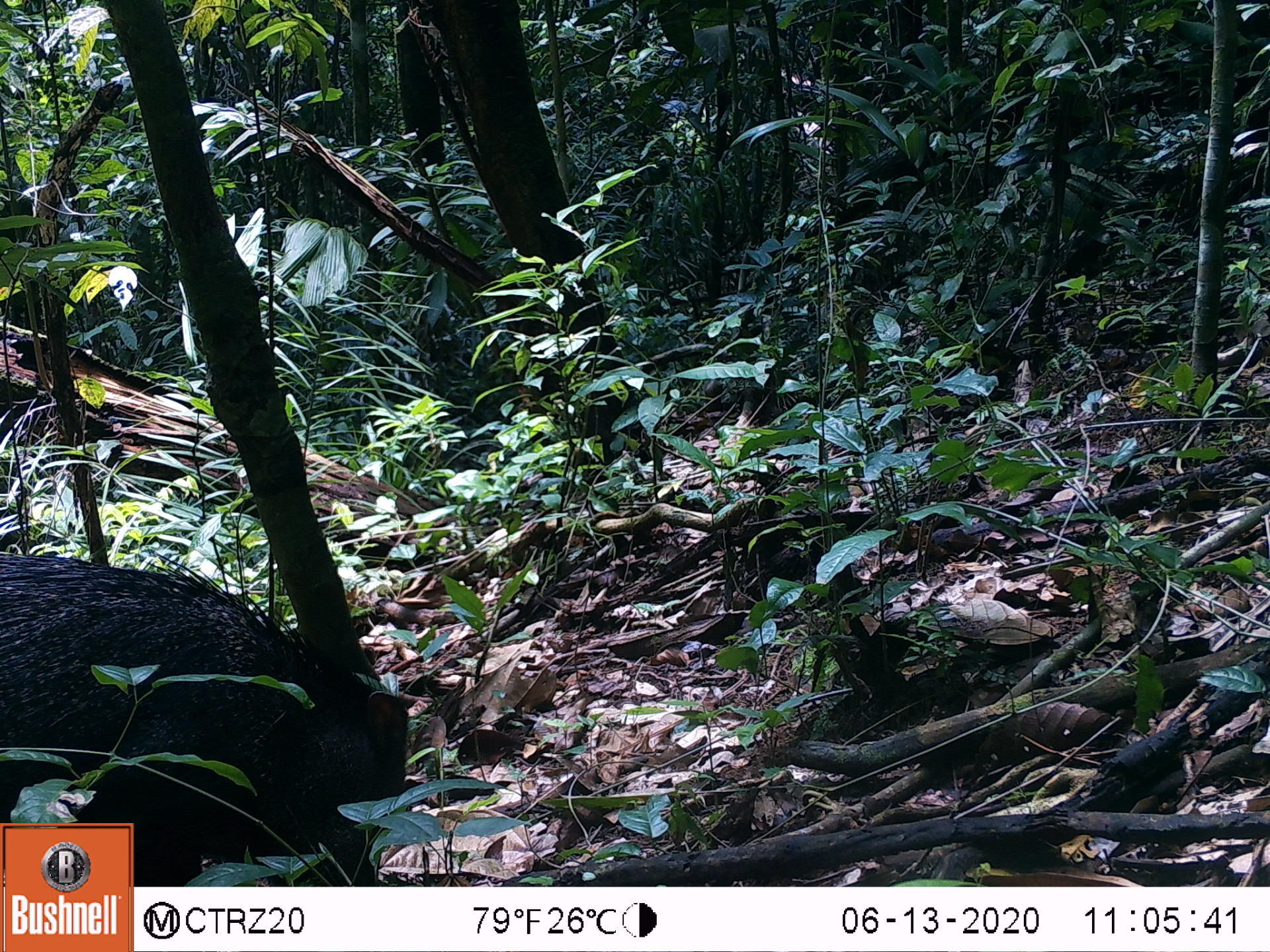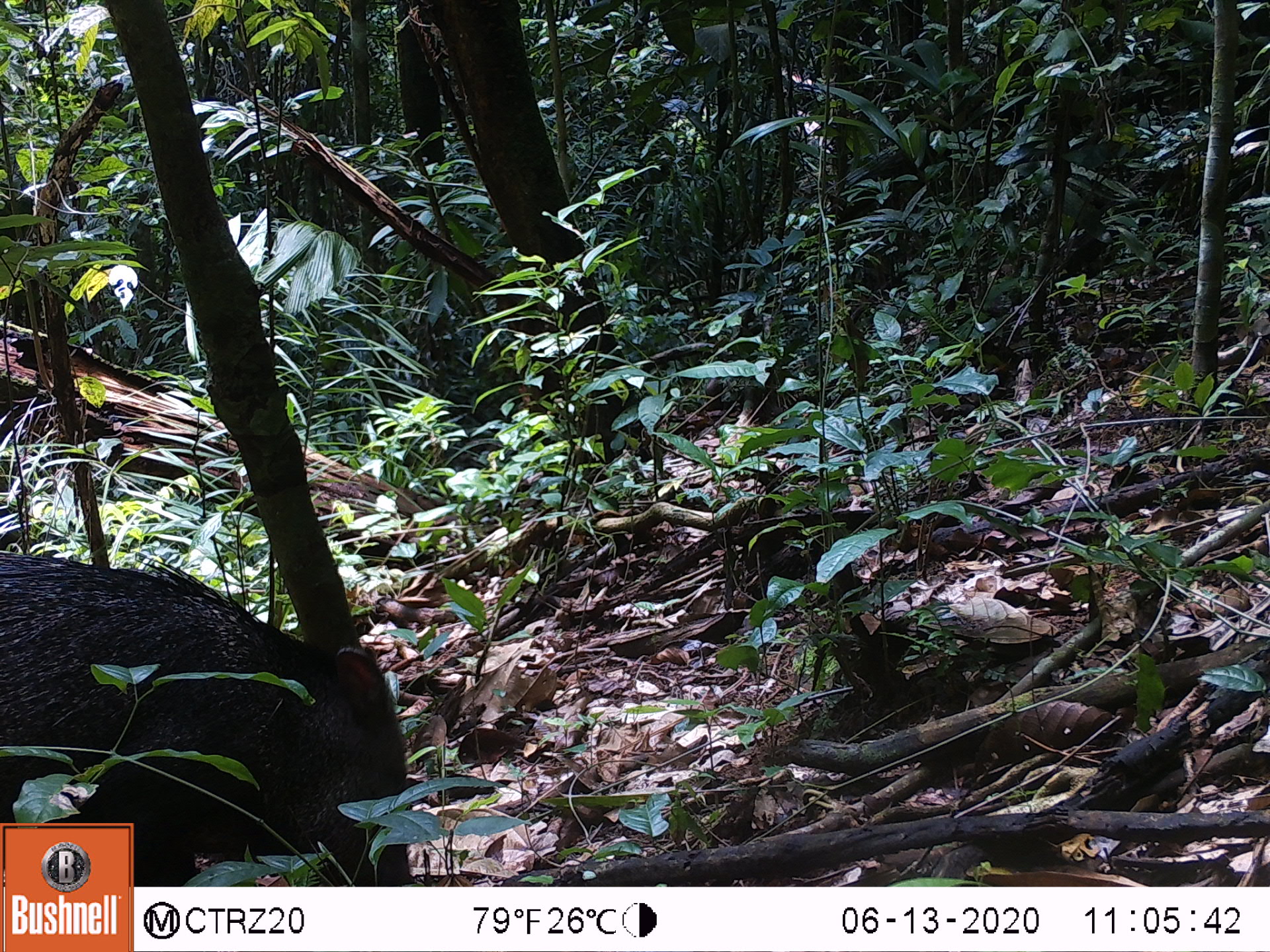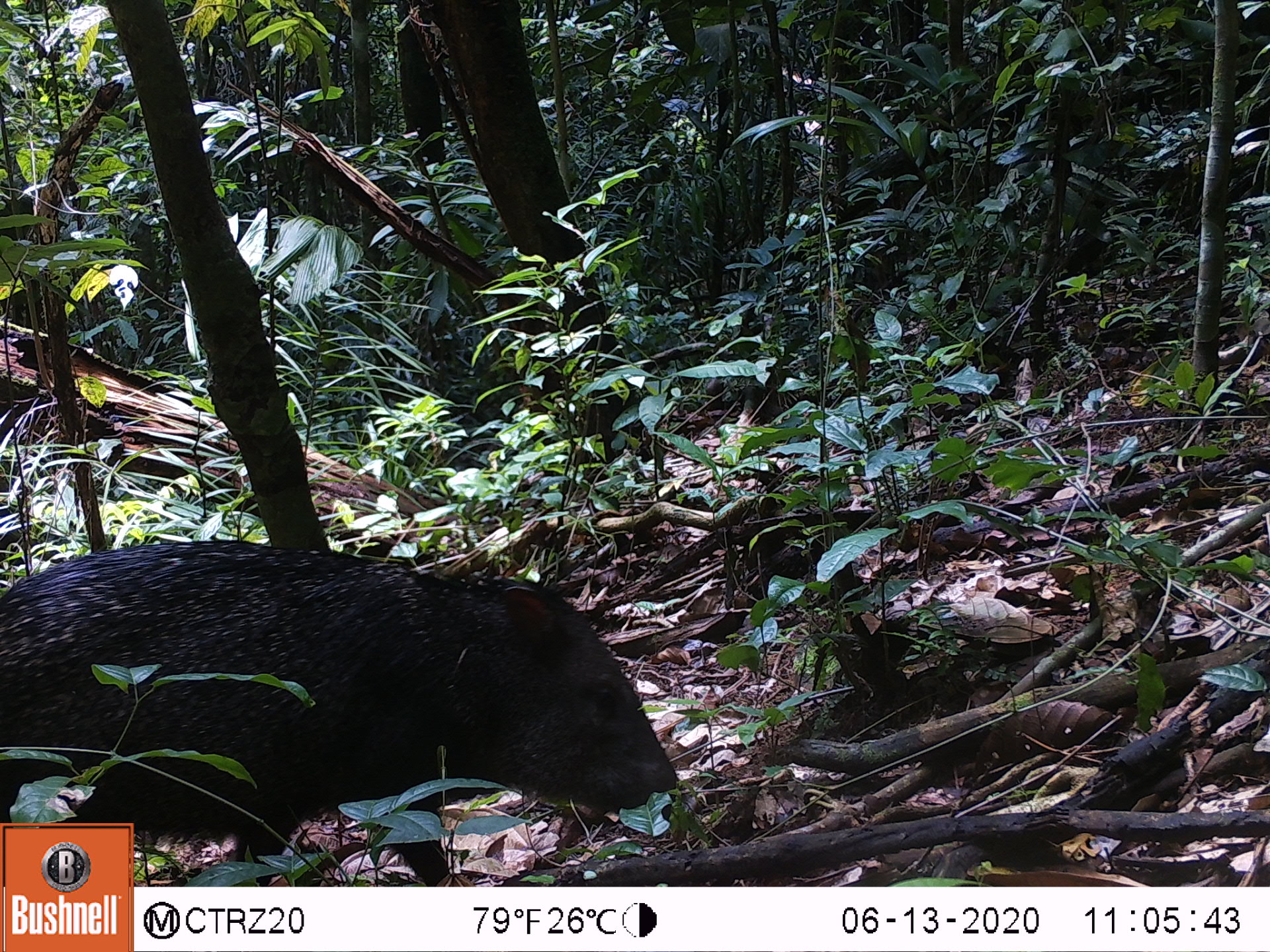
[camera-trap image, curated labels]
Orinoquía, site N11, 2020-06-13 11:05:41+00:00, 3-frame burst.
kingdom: Animalia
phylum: Chordata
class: Mammalia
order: Artiodactyla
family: Tayassuidae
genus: Pecari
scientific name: Pecari tajacu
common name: collared peccary